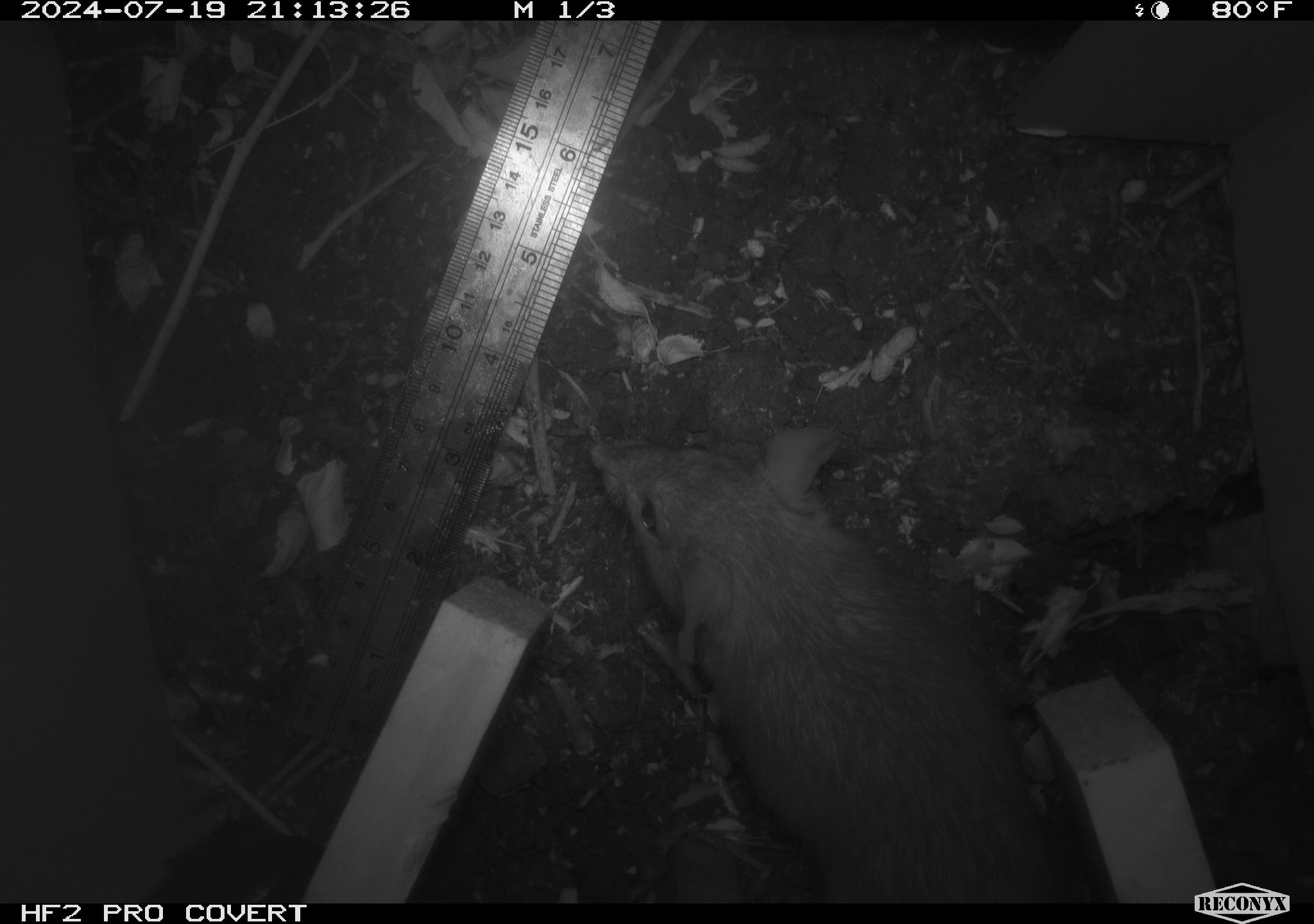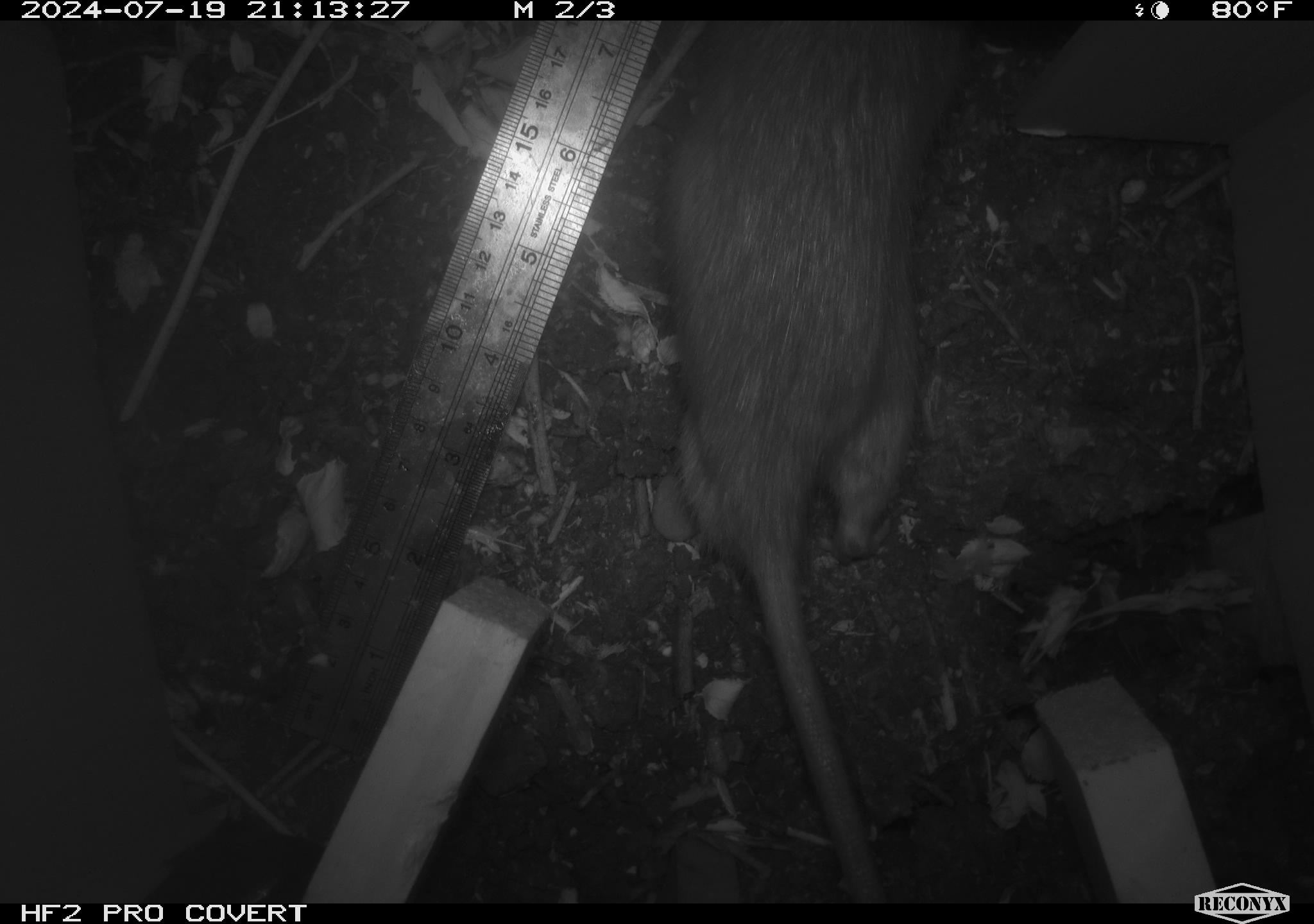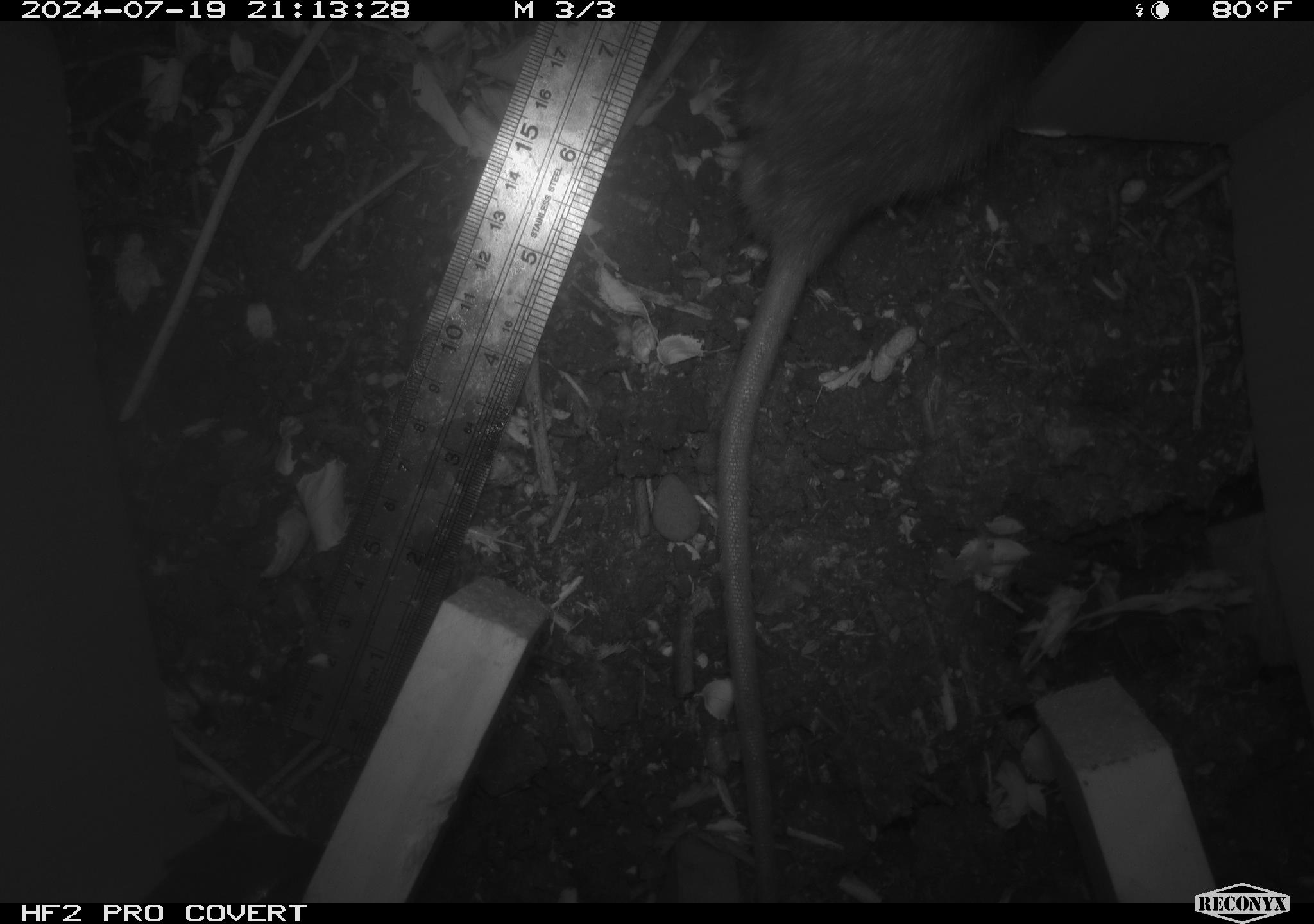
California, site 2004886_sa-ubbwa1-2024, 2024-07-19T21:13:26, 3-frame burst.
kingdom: Animalia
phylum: Chordata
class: Mammalia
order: Rodentia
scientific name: Rodentia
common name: woodrat or rat or mouse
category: woodrat or rat or mouse species